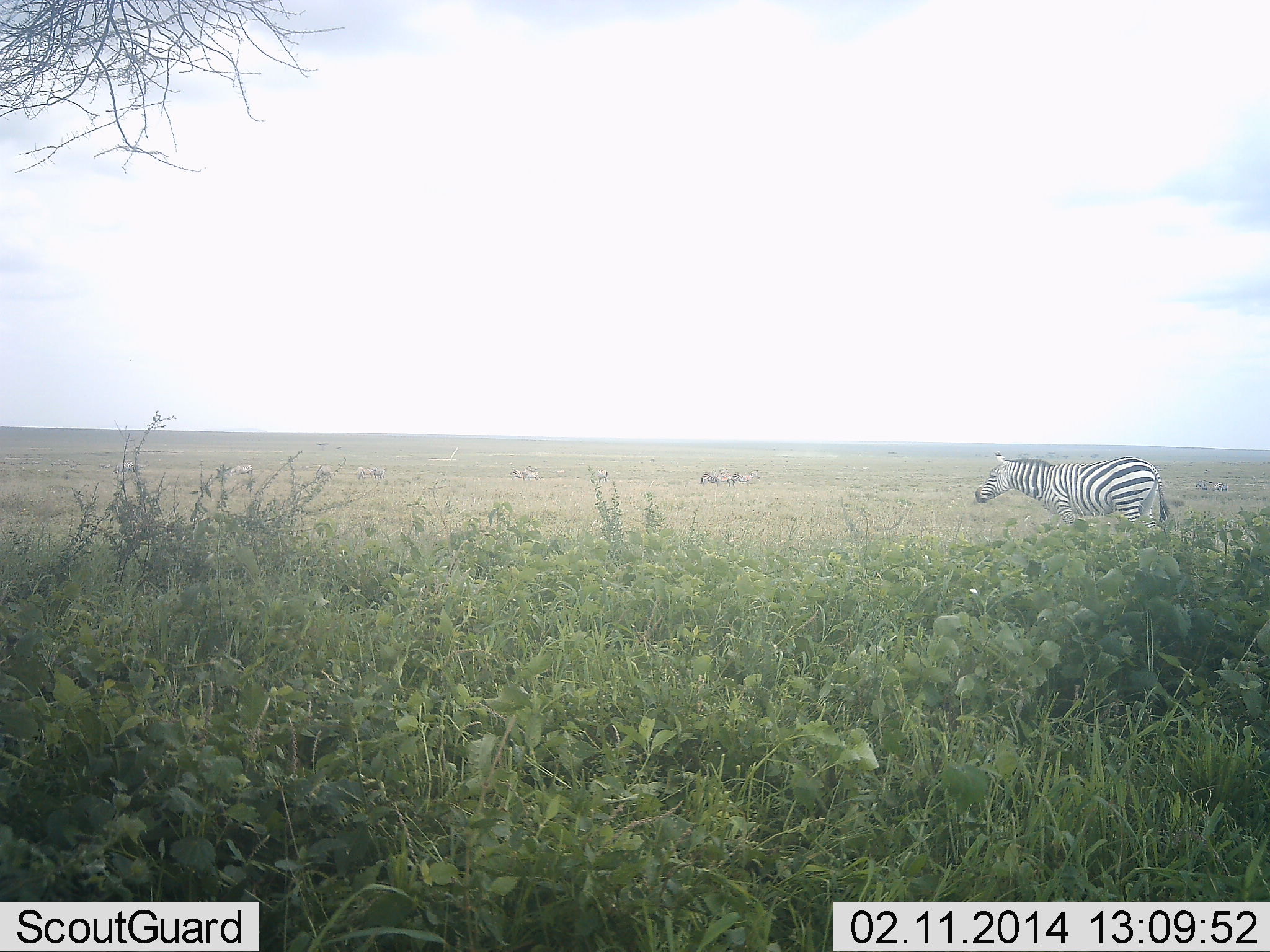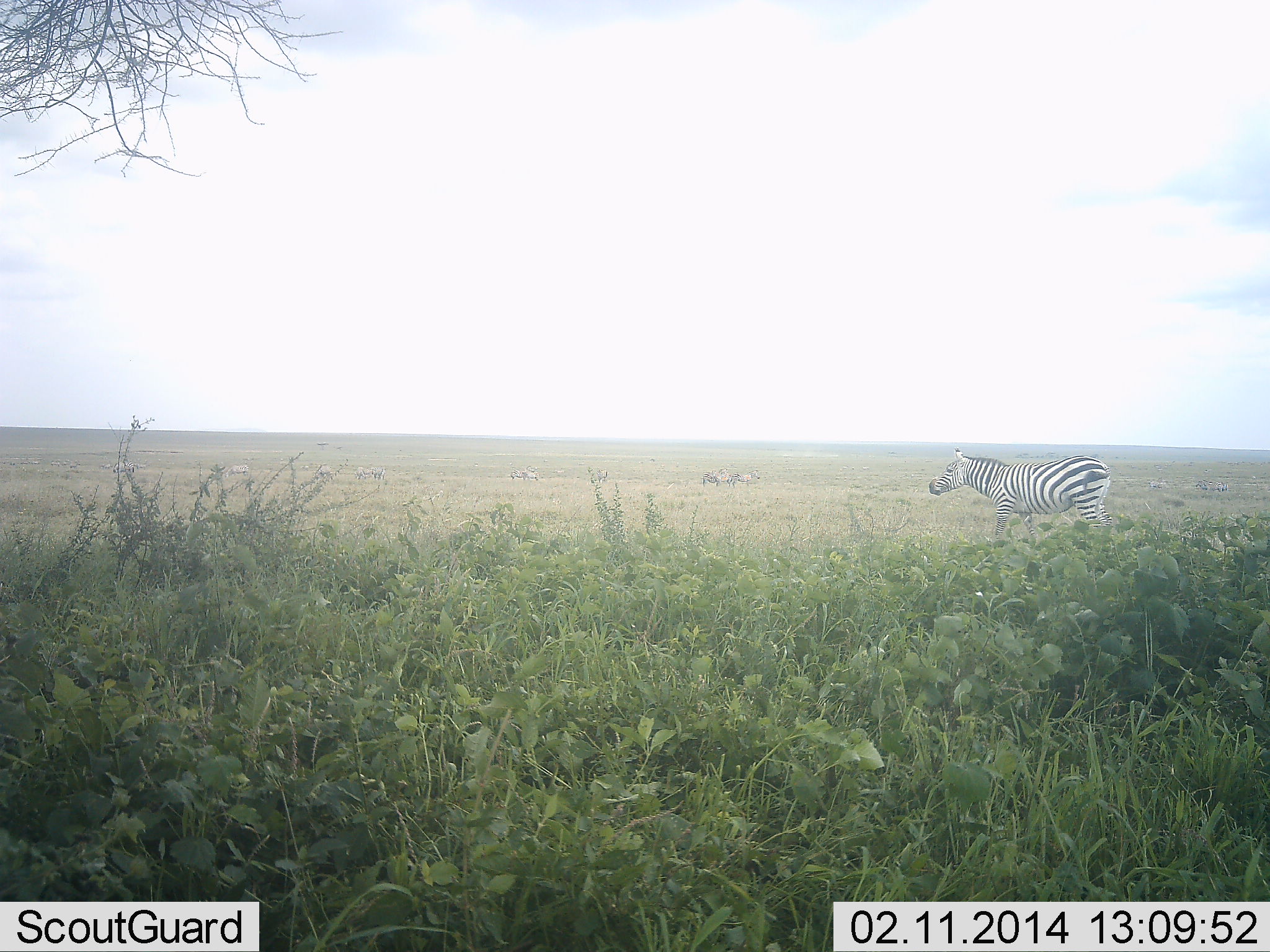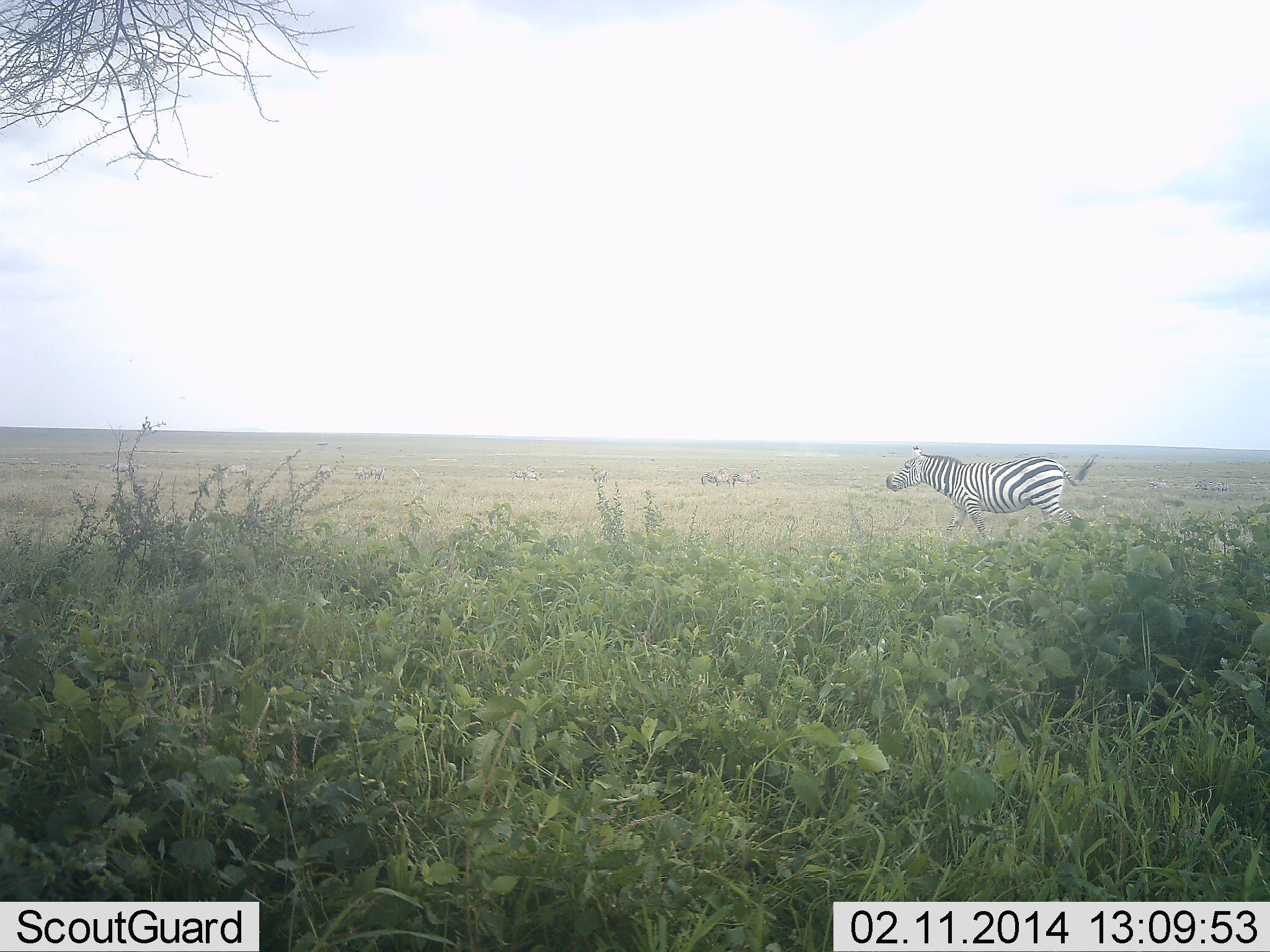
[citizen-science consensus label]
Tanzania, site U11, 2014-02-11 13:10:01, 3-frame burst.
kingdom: Animalia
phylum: Chordata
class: Mammalia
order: Perissodactyla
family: Equidae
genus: Equus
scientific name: Equus quagga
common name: plains zebra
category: zebra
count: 1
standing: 18%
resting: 0%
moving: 91%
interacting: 0%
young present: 0%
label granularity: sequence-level